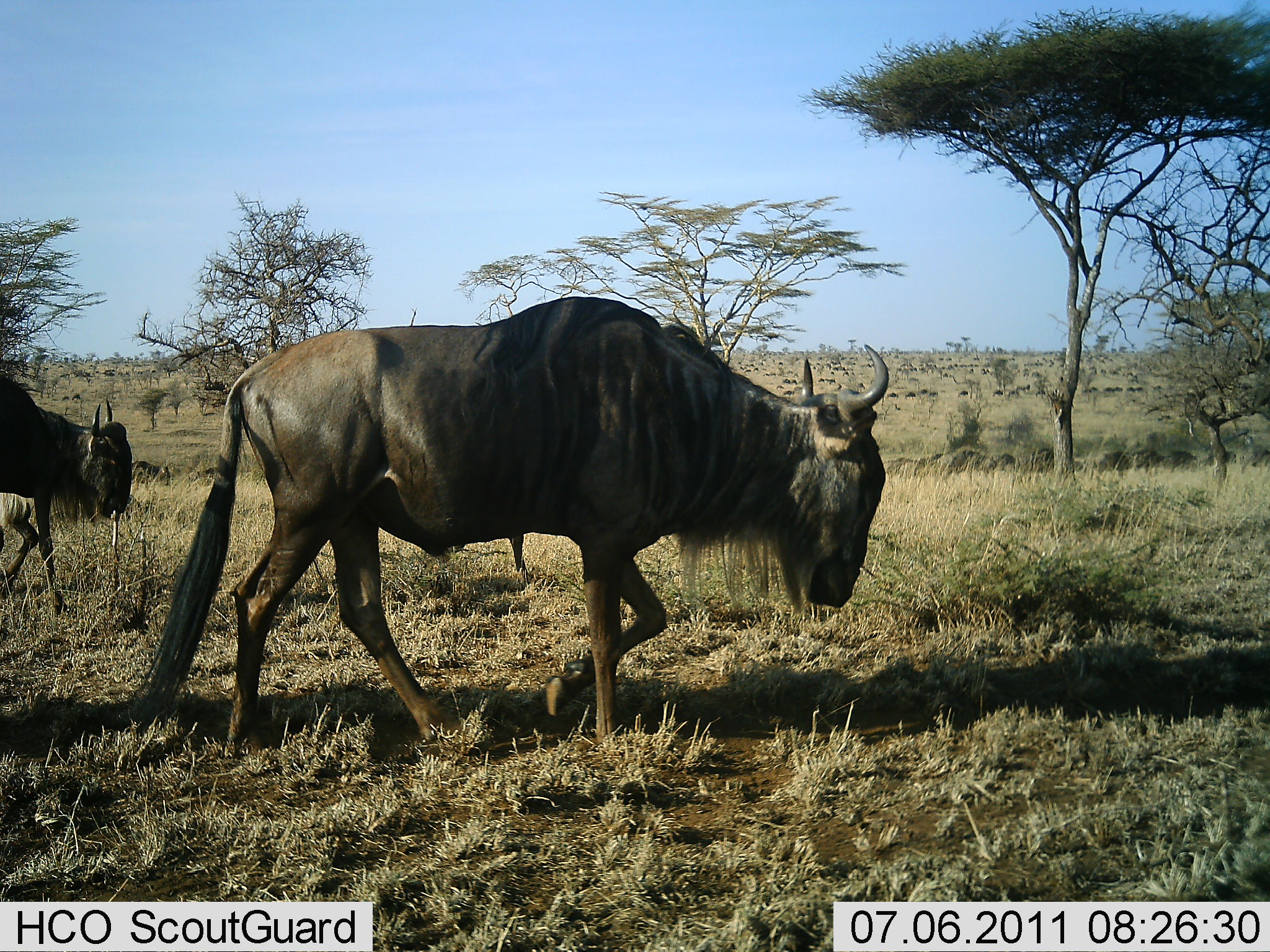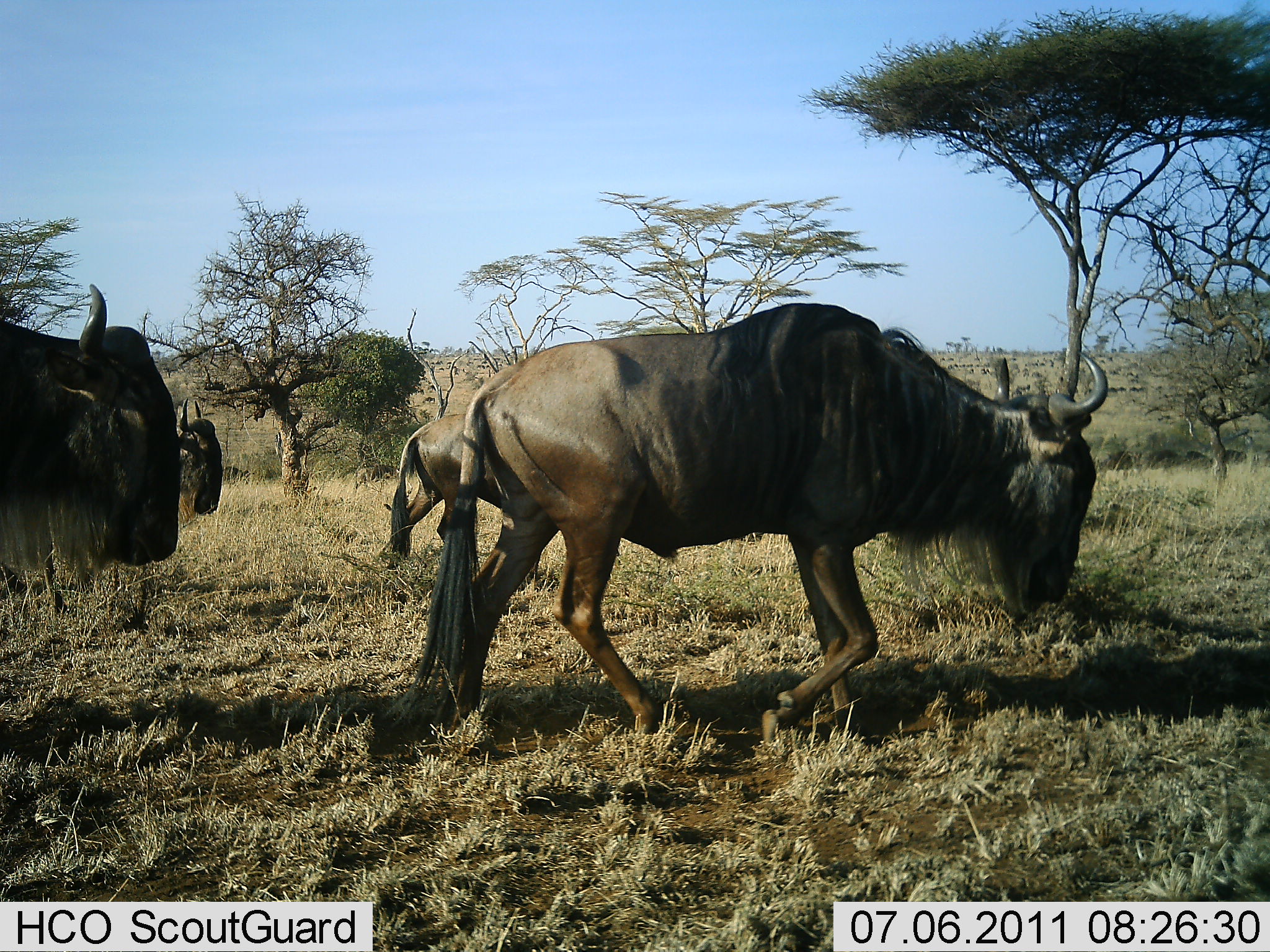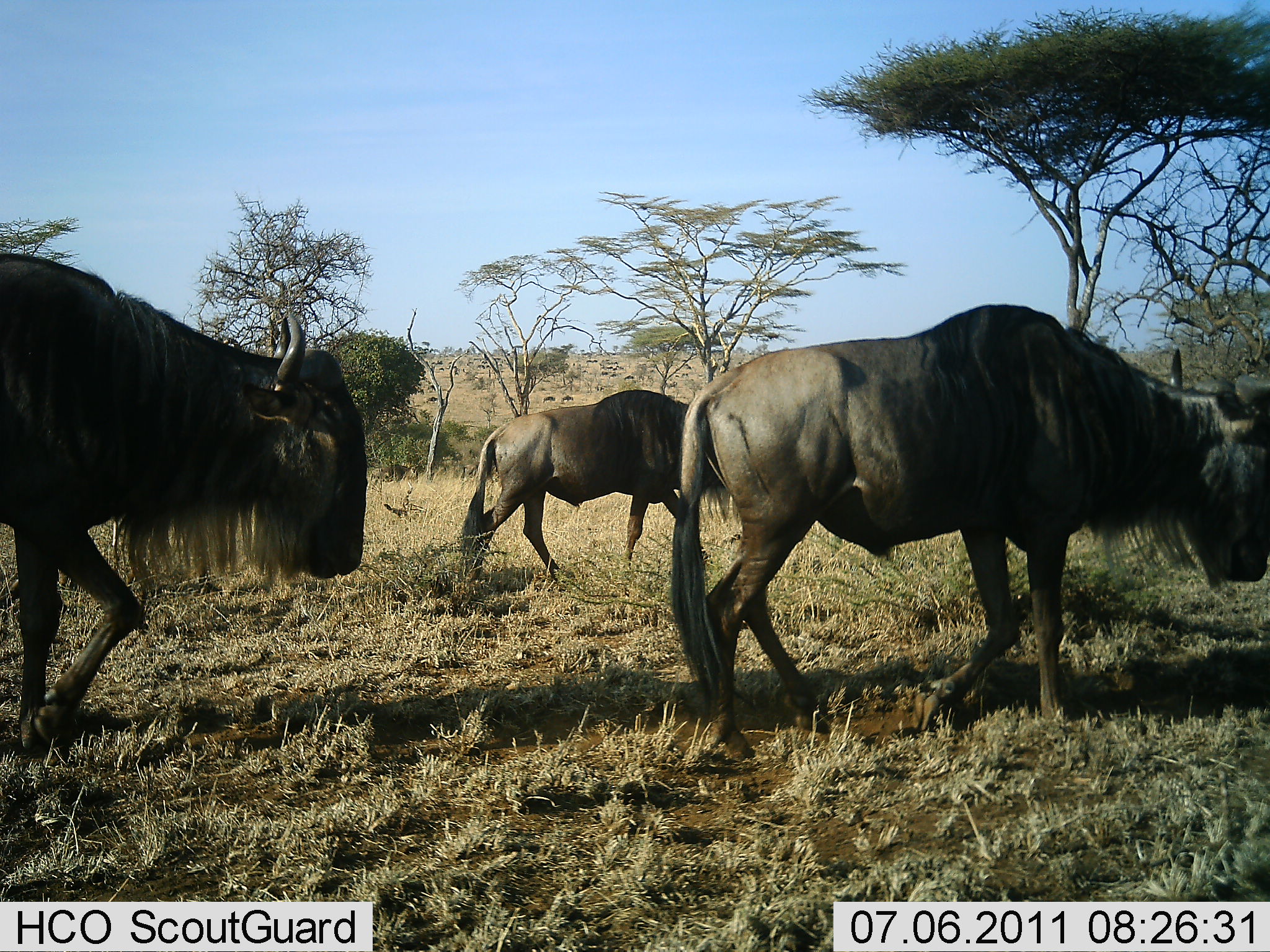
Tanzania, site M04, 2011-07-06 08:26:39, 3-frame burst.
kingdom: Animalia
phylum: Chordata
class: Mammalia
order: Artiodactyla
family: Bovidae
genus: Connochaetes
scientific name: Connochaetes taurinus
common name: blue wildebeest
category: wildebeest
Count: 4.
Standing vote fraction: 0%.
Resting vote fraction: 0%.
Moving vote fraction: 100%.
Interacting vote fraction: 0%.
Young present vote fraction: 0%.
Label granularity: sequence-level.